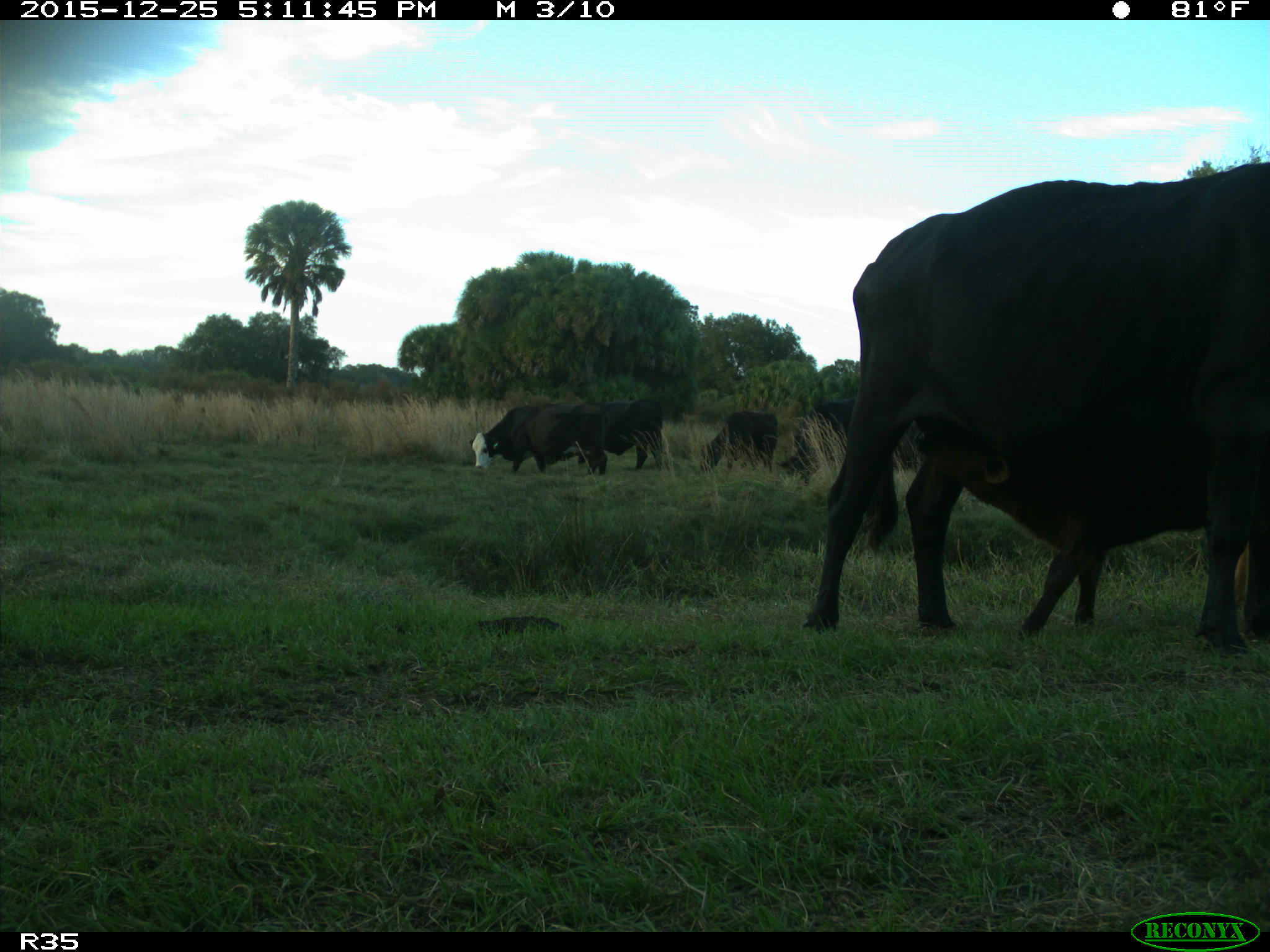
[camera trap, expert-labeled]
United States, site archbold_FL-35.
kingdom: Animalia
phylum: Chordata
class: Mammalia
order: Artiodactyla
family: Bovidae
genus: Bos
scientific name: Bos taurus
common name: domestic cow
Bos taurus (domestic cow).